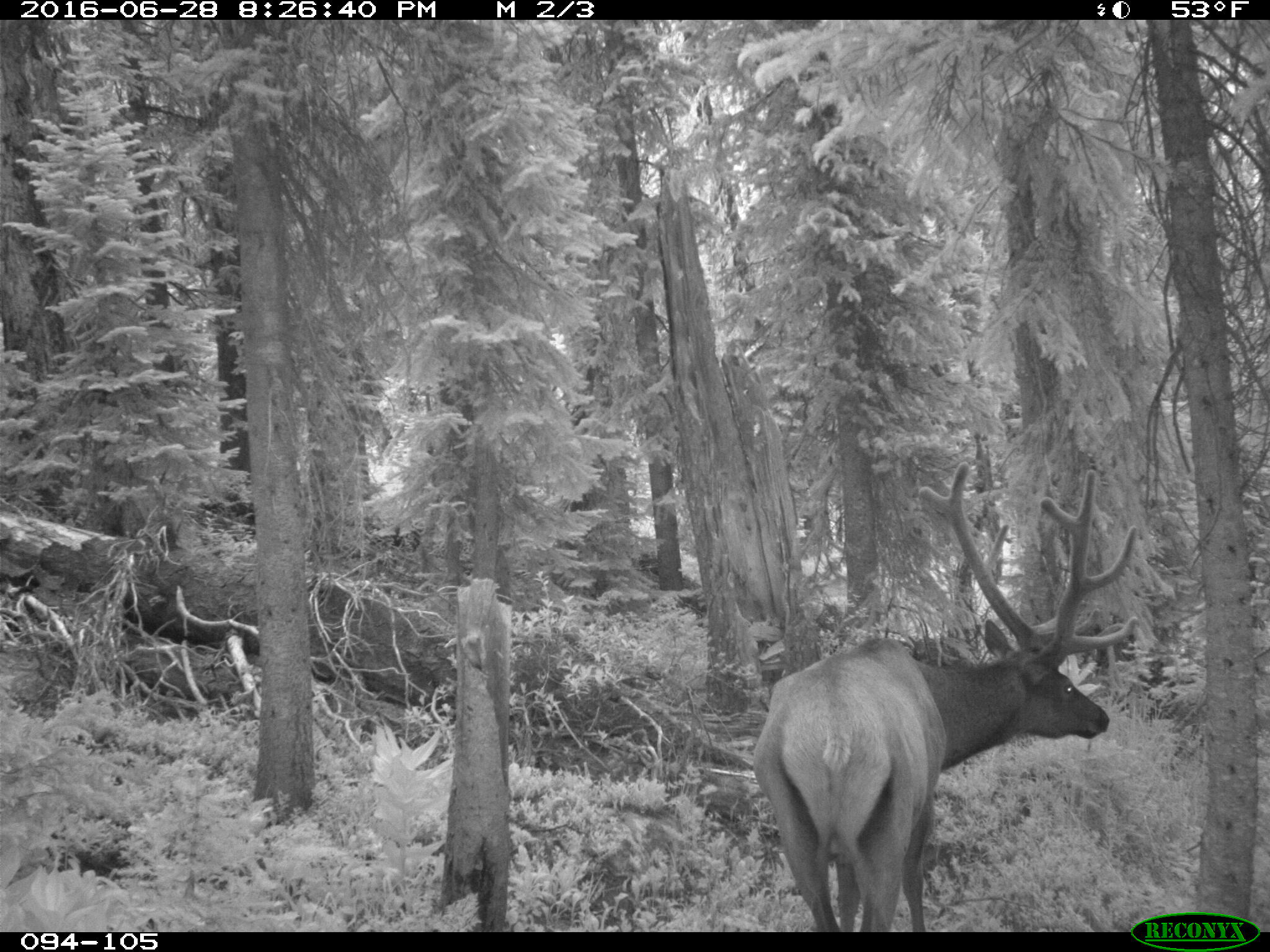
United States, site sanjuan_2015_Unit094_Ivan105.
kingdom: Animalia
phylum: Chordata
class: Mammalia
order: Artiodactyla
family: Cervidae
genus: Cervus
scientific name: Cervus elaphus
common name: red deer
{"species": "Cervus elaphus (red deer)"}